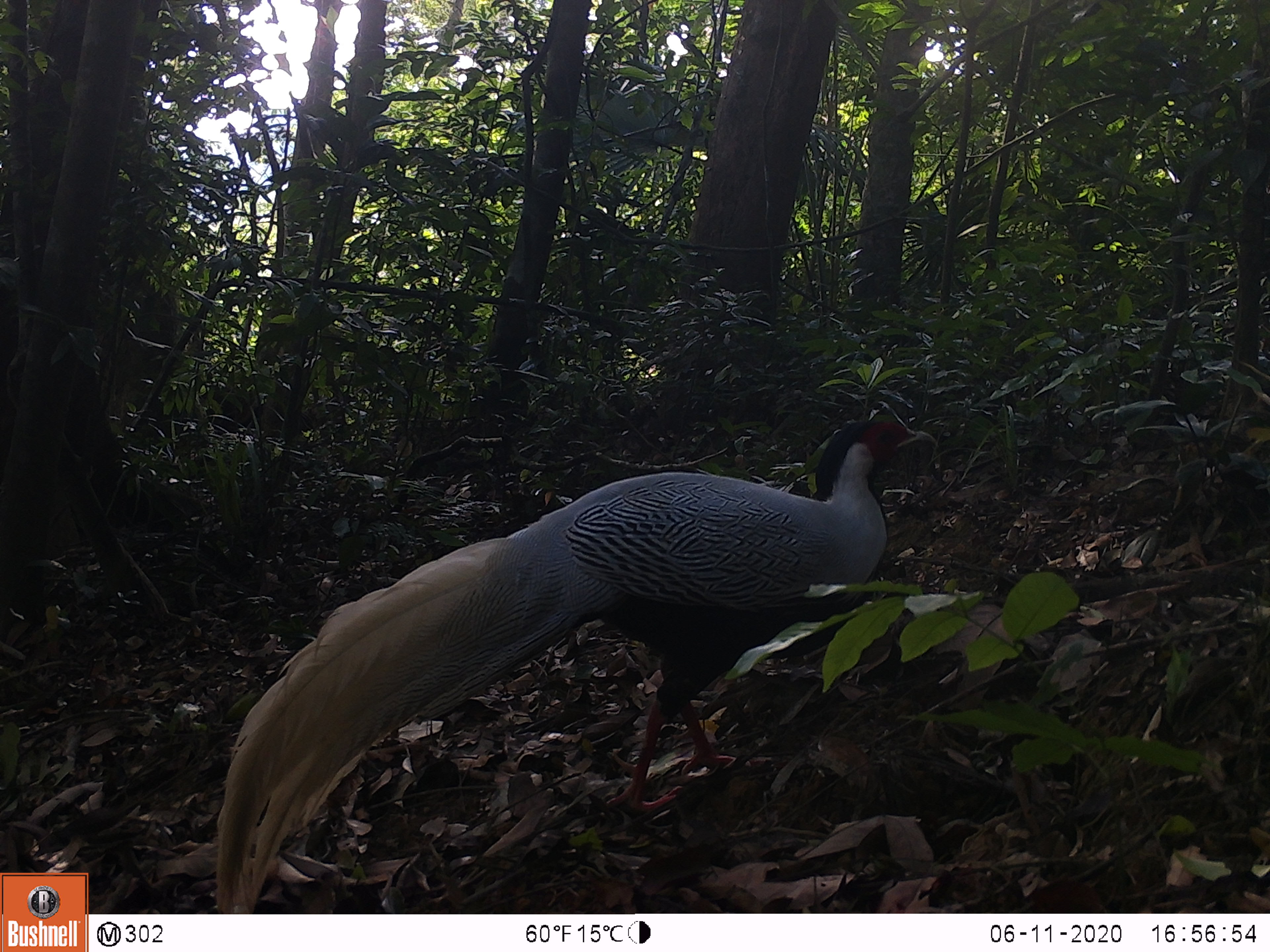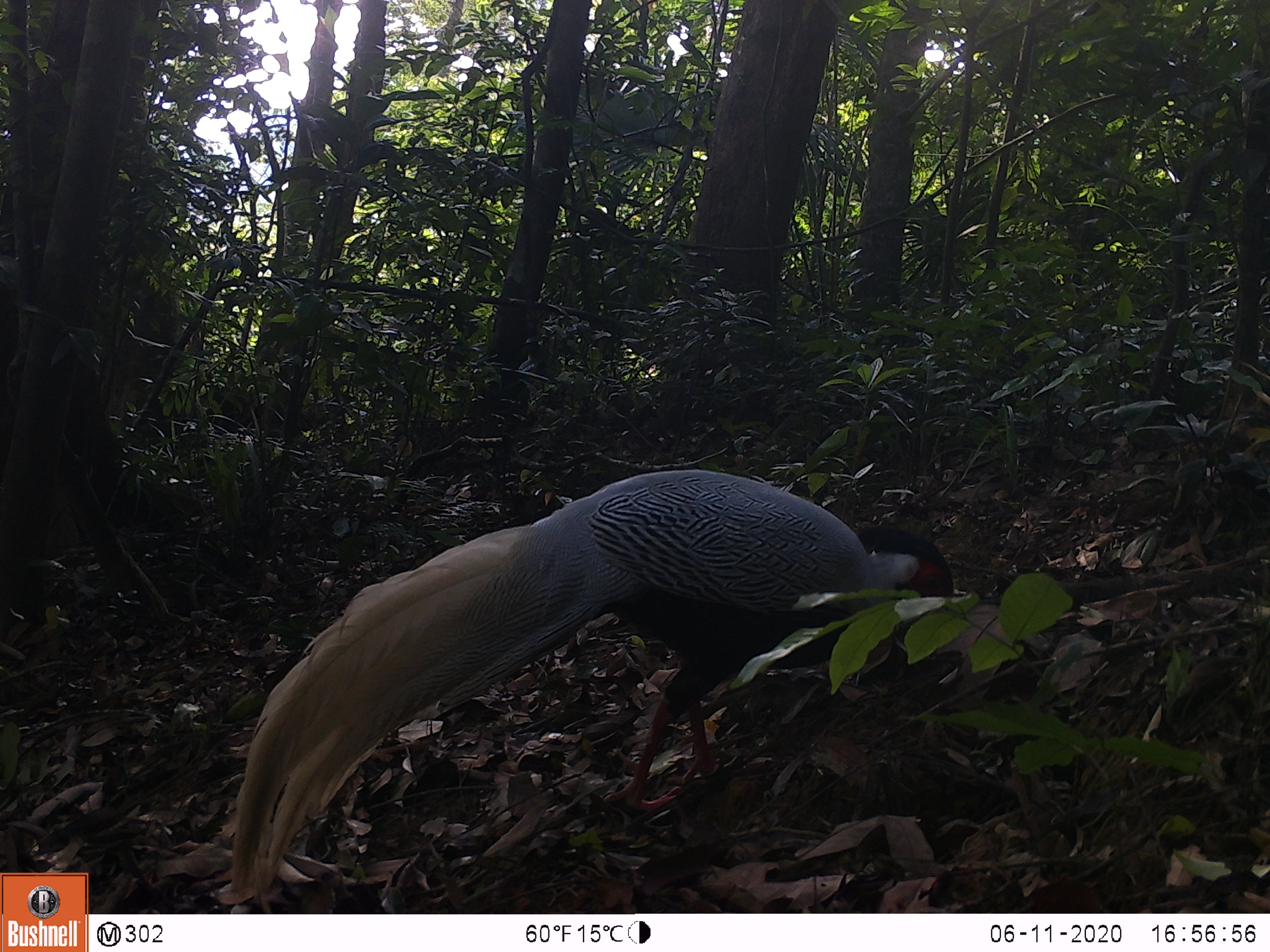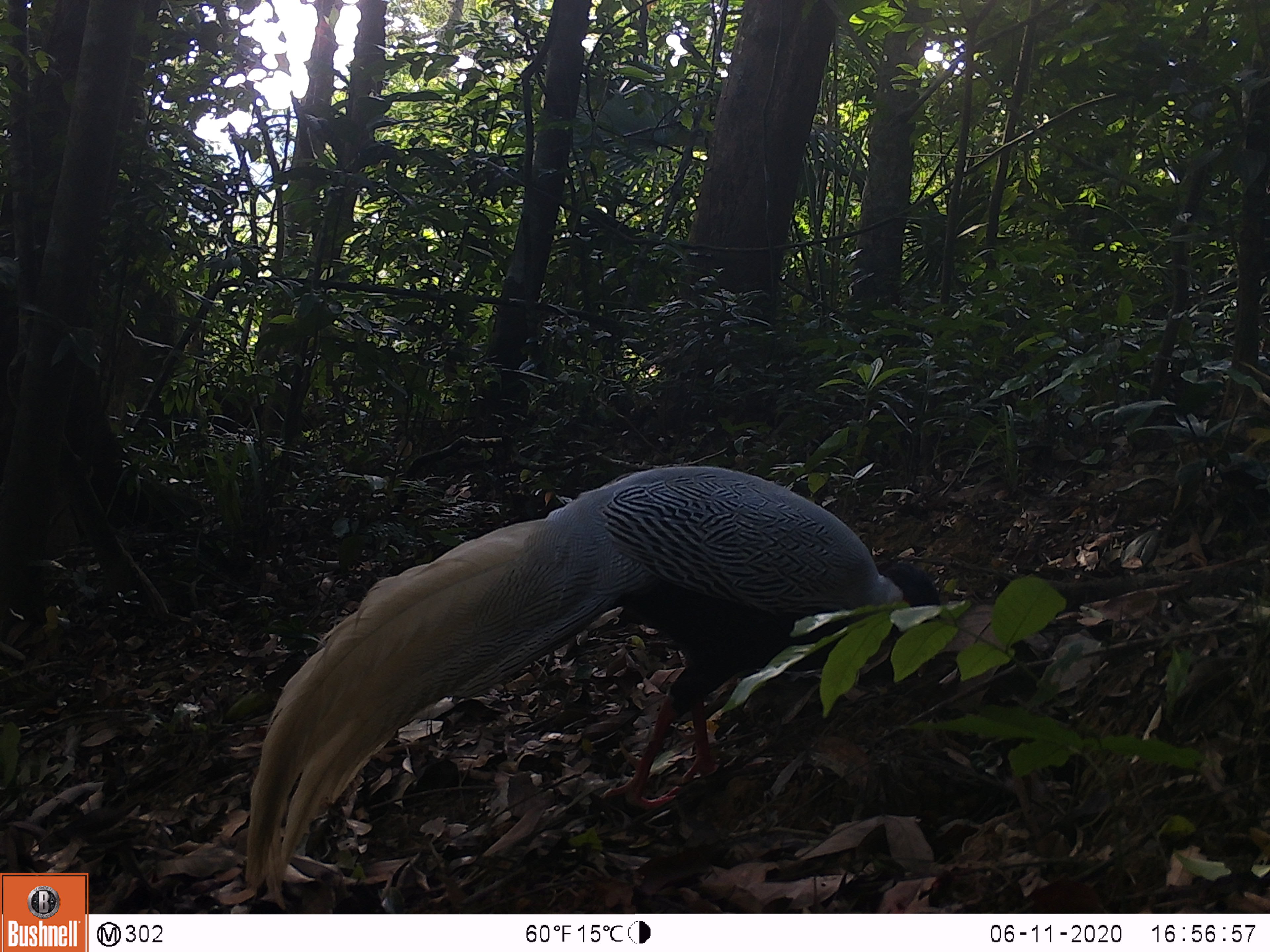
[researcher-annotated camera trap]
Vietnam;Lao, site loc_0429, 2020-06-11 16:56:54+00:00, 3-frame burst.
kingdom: Animalia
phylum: Chordata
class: Aves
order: Galliformes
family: Phasianidae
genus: Lophura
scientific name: Lophura nycthemera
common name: silver pheasant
Silver pheasant (Lophura nycthemera). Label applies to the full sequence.